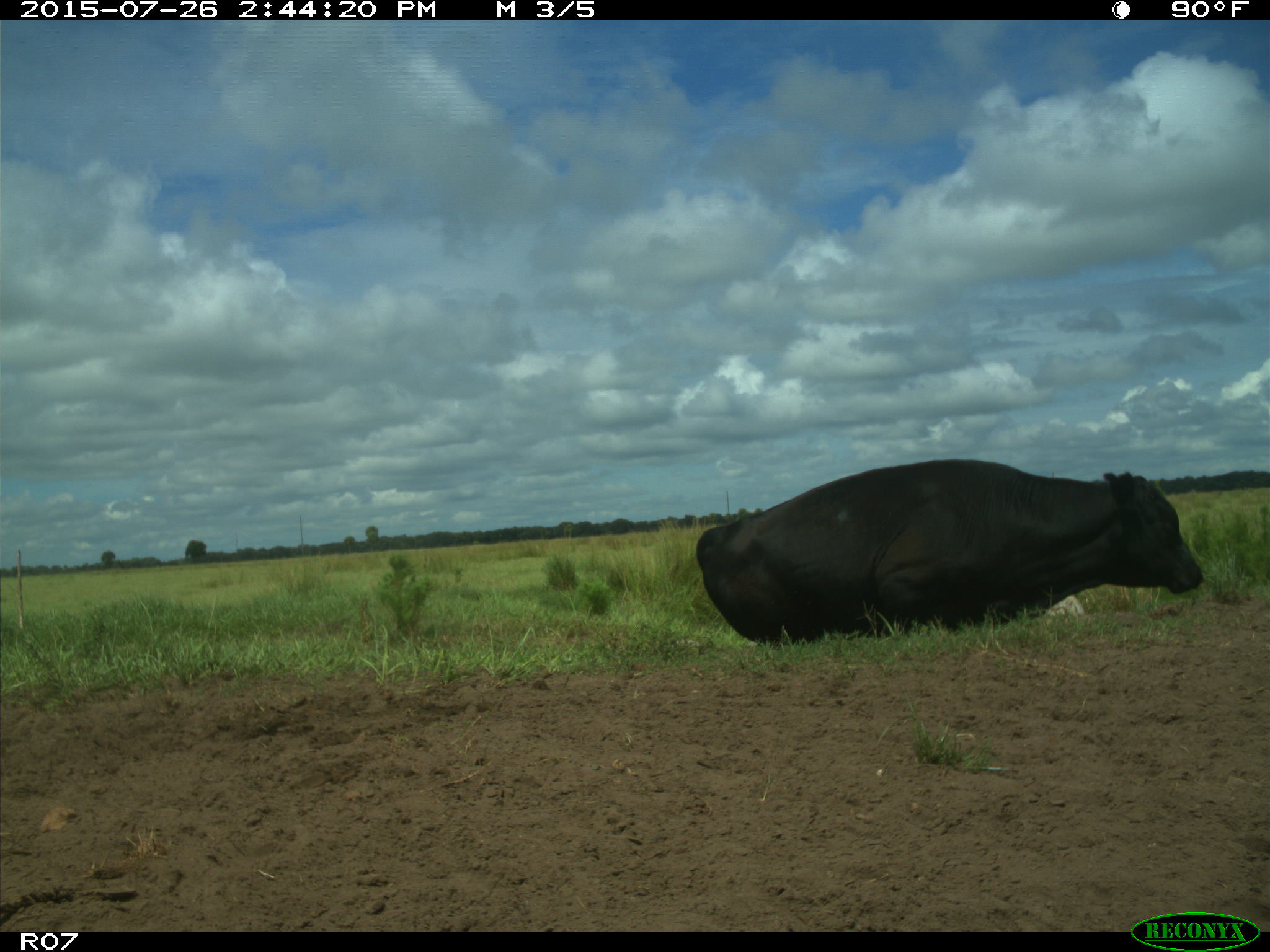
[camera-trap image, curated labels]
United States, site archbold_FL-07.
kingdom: Animalia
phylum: Chordata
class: Mammalia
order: Artiodactyla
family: Bovidae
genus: Bos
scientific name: Bos taurus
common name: domestic cow